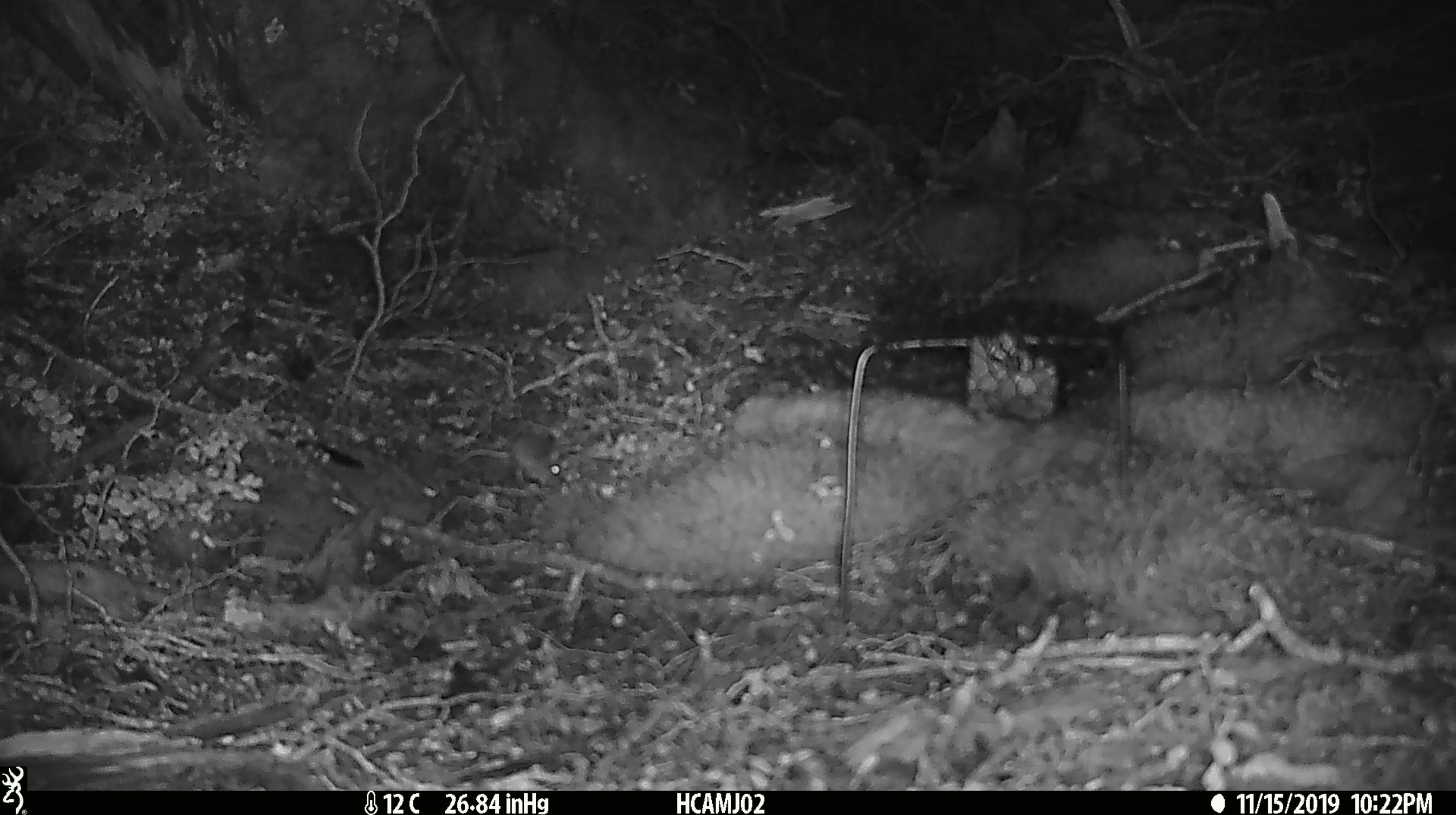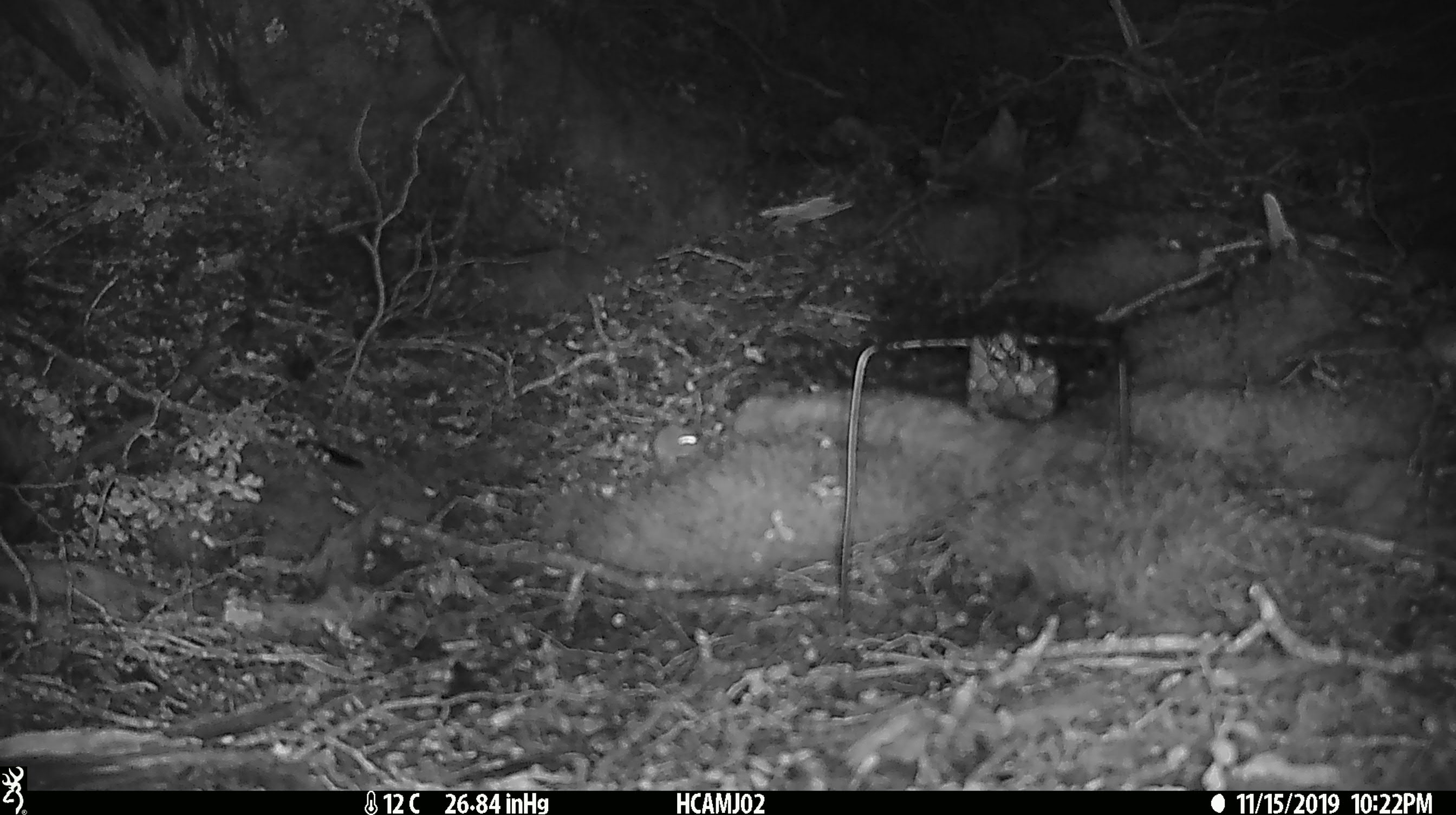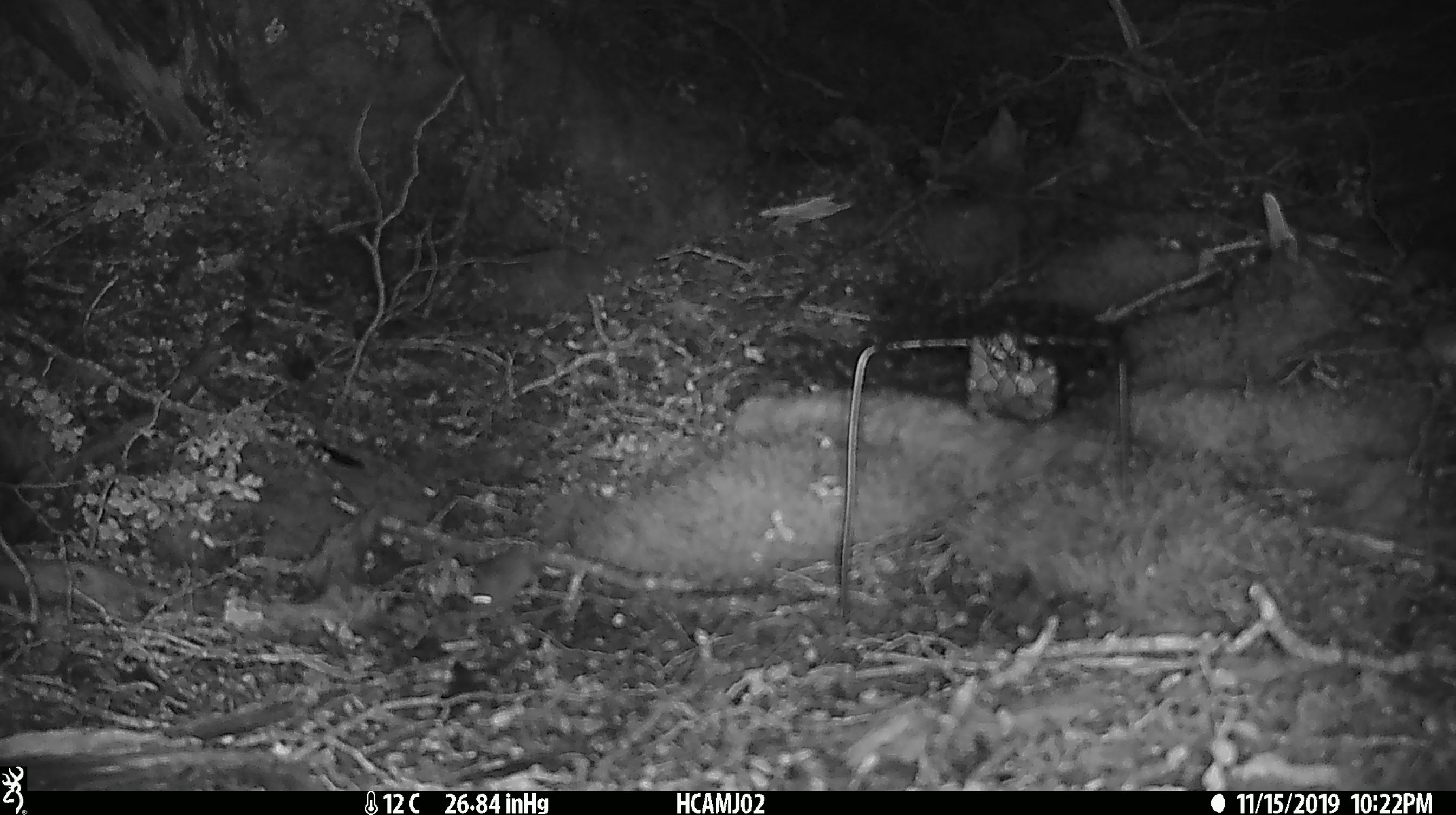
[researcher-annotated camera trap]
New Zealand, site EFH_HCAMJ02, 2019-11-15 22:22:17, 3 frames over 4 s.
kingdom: Animalia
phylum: Chordata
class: Mammalia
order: Rodentia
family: Muridae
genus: Mus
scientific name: Mus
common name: mouse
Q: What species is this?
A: Mouse (Mus).